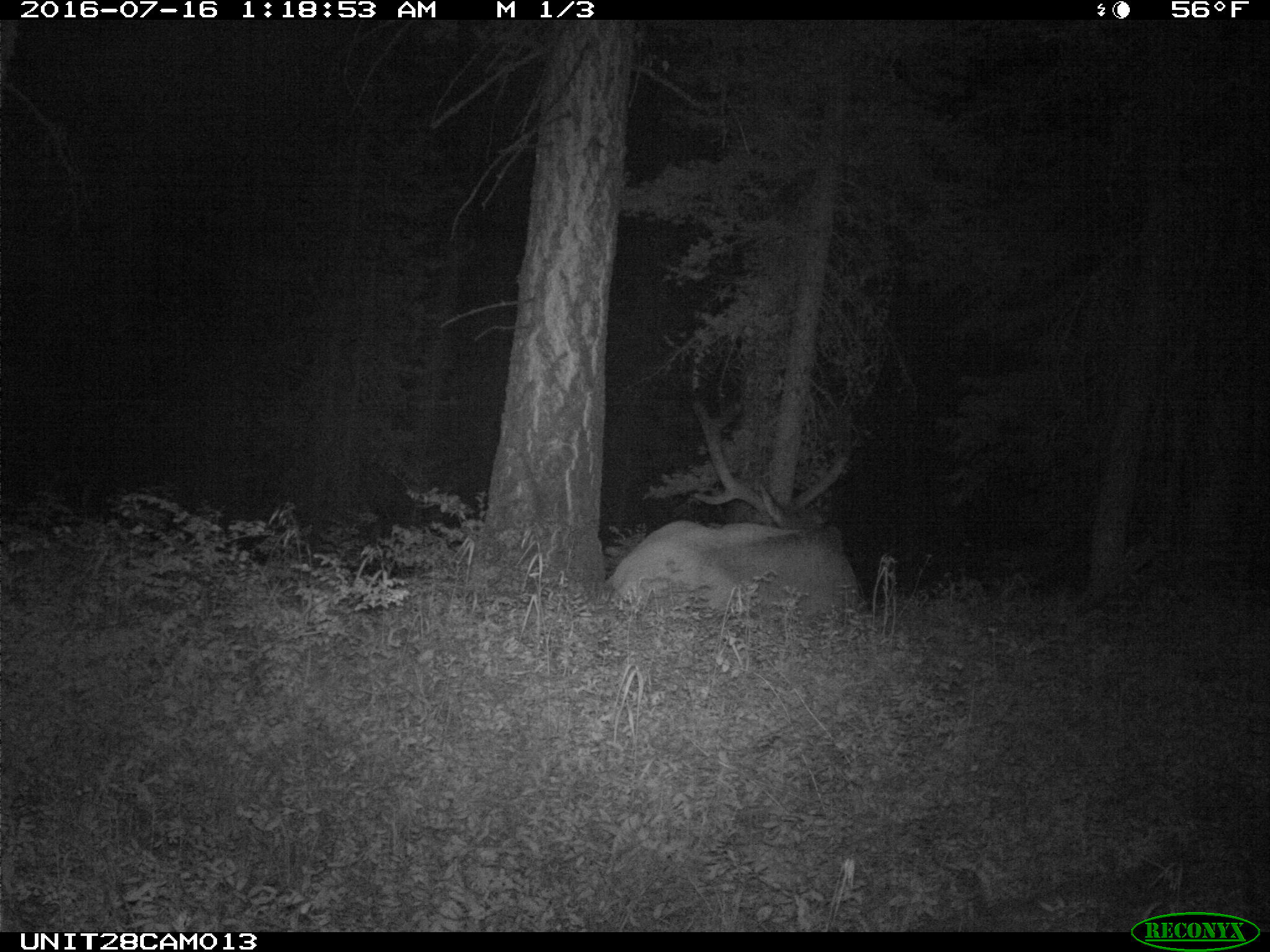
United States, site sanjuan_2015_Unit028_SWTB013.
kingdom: Animalia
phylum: Chordata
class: Mammalia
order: Artiodactyla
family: Cervidae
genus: Cervus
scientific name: Cervus elaphus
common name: red deer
Cervus elaphus (red deer).